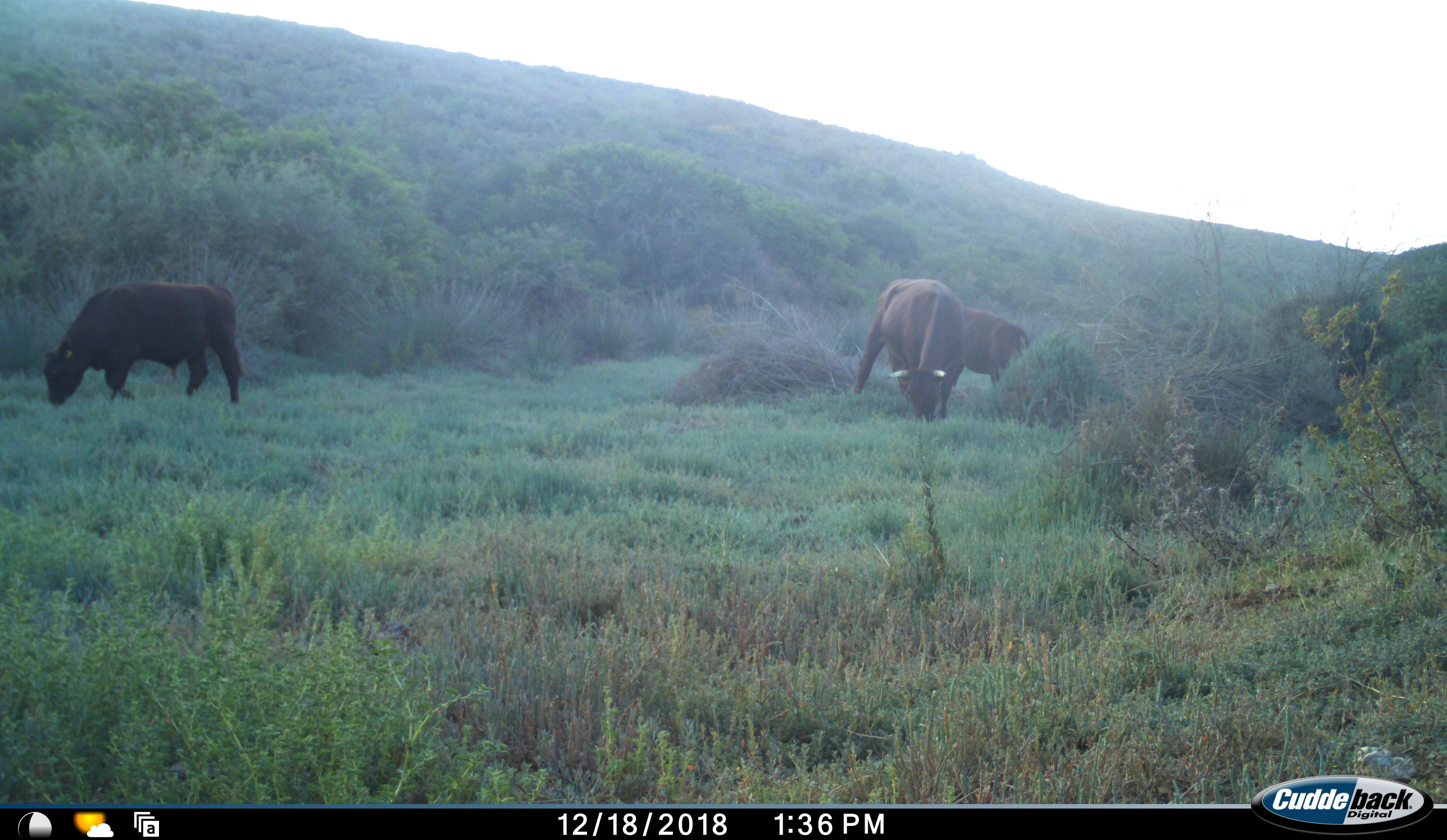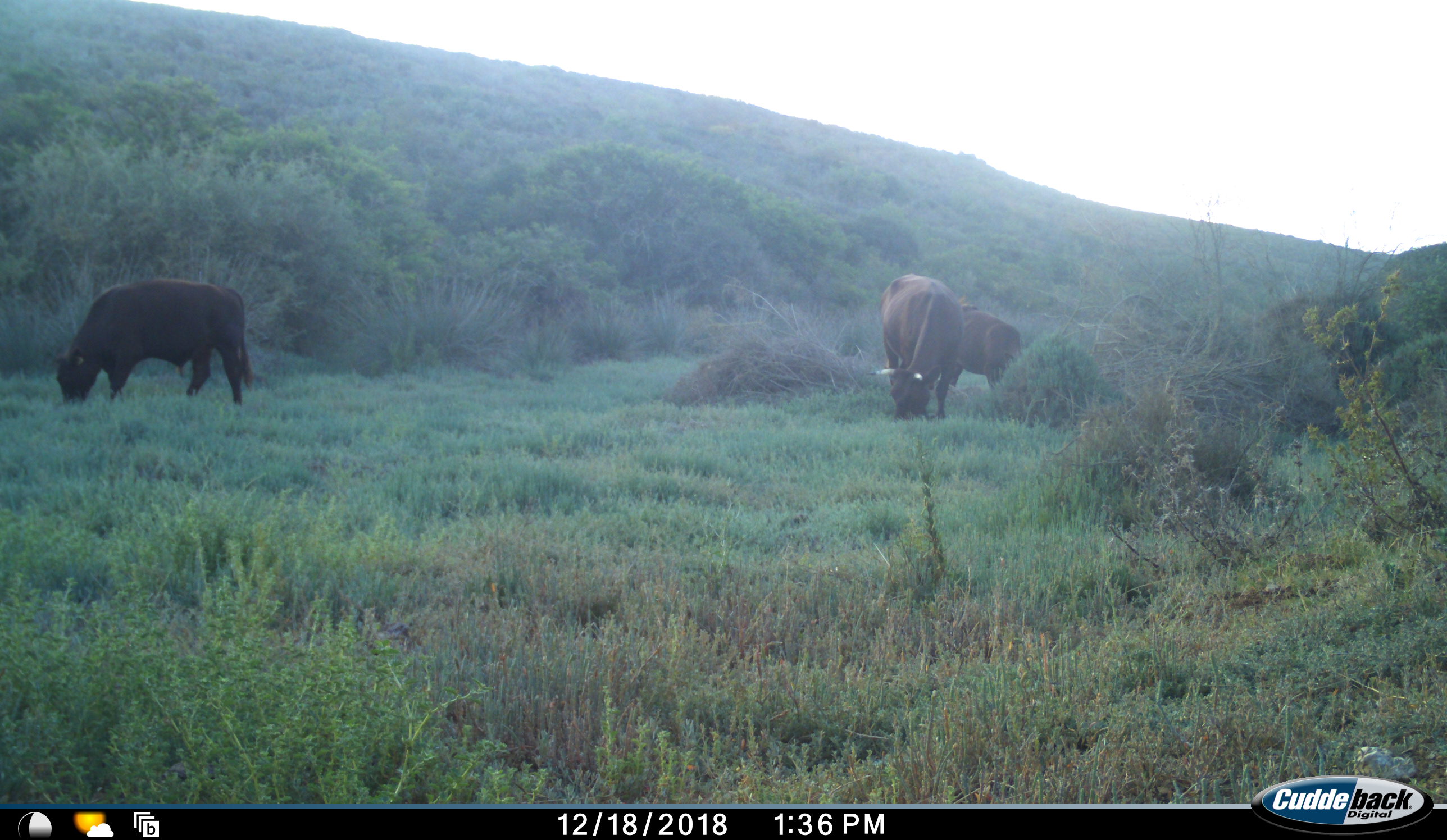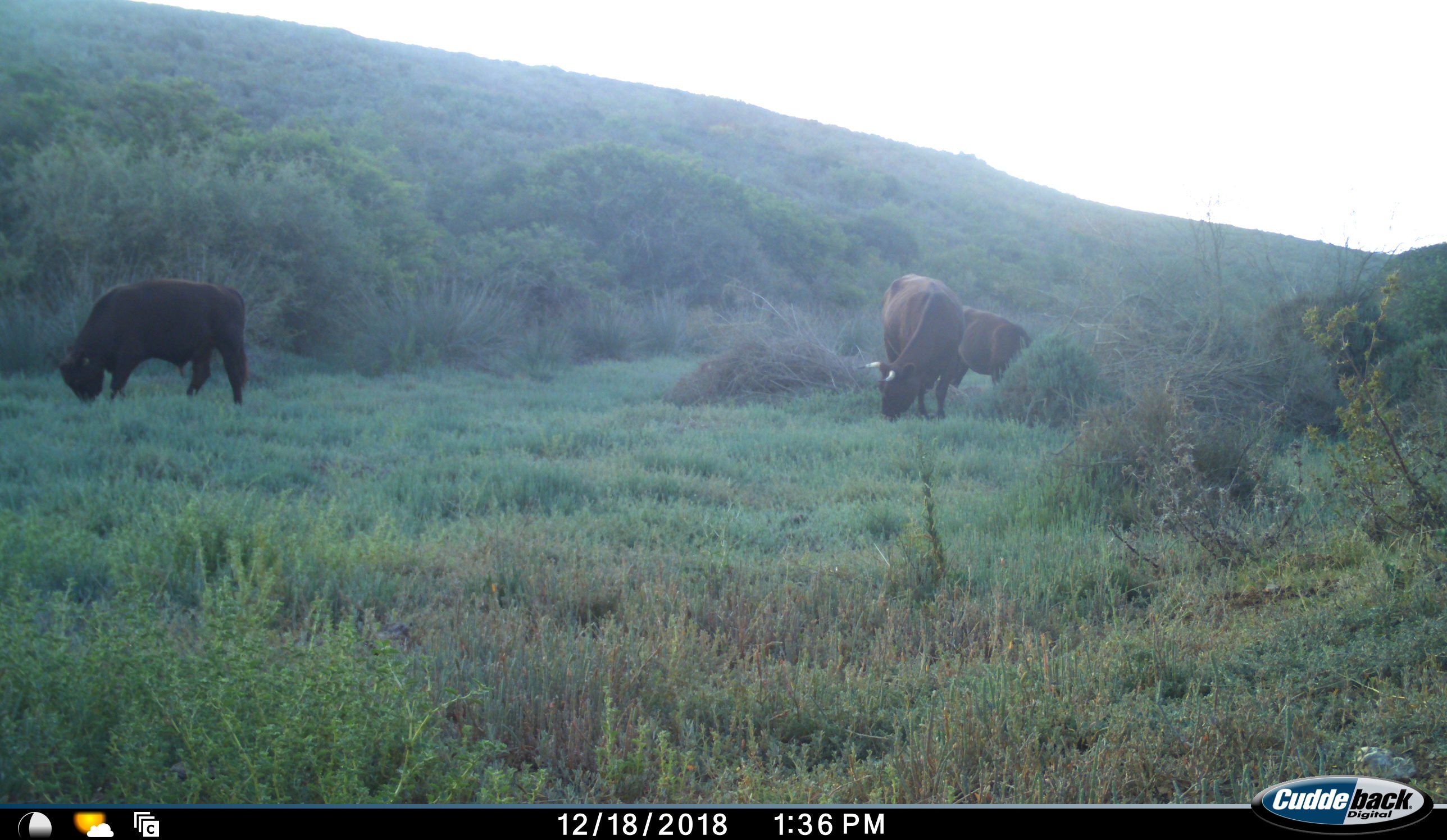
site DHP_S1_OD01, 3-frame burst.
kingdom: Animalia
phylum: Chordata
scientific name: Vertebrata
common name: domestic animal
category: domesticanimal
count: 3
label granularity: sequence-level